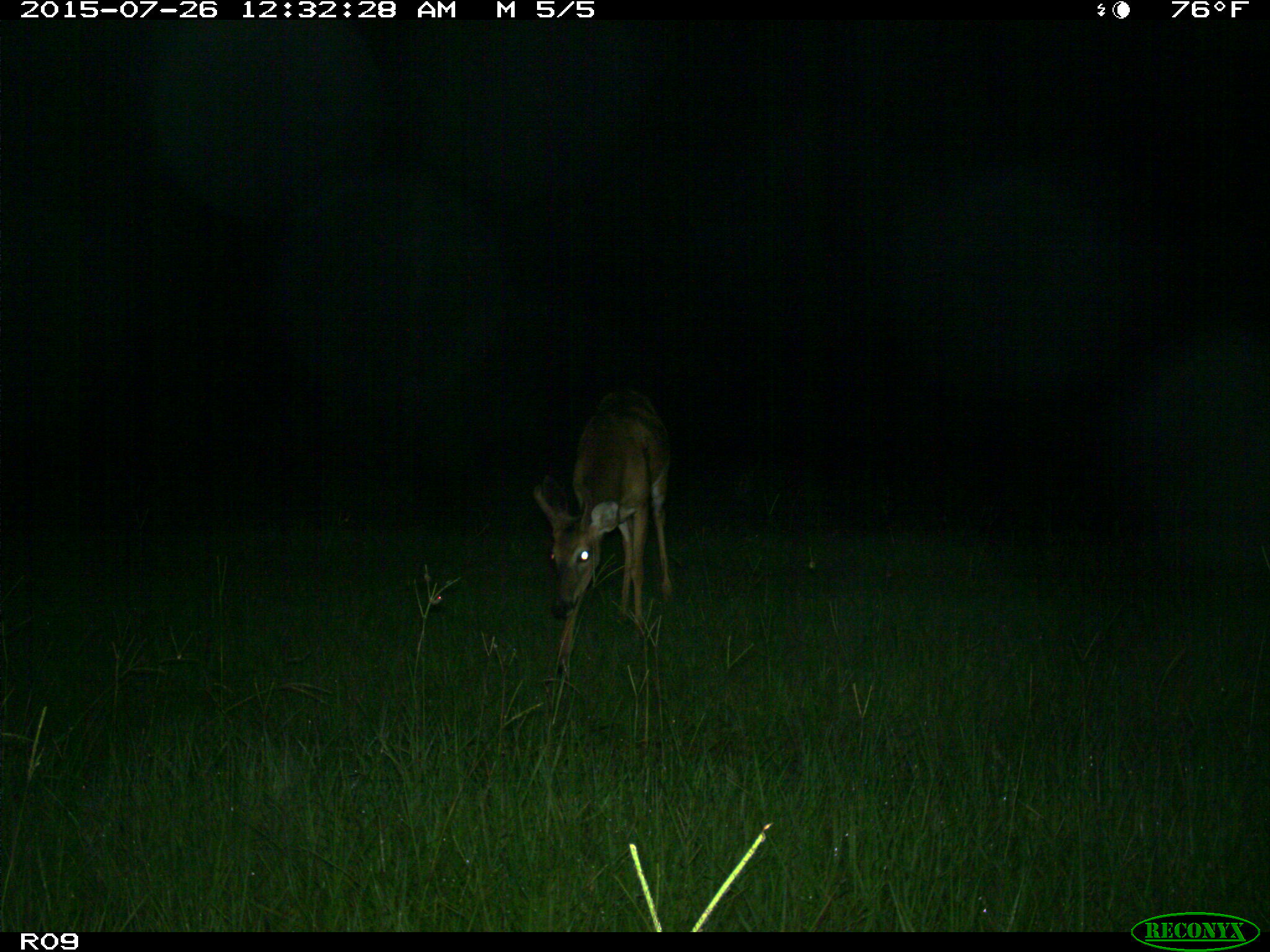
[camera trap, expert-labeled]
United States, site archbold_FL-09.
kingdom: Animalia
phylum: Chordata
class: Mammalia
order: Artiodactyla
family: Cervidae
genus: Odocoileus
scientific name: Odocoileus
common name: deer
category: unidentified deer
Unidentified deer (deer) (Odocoileus).